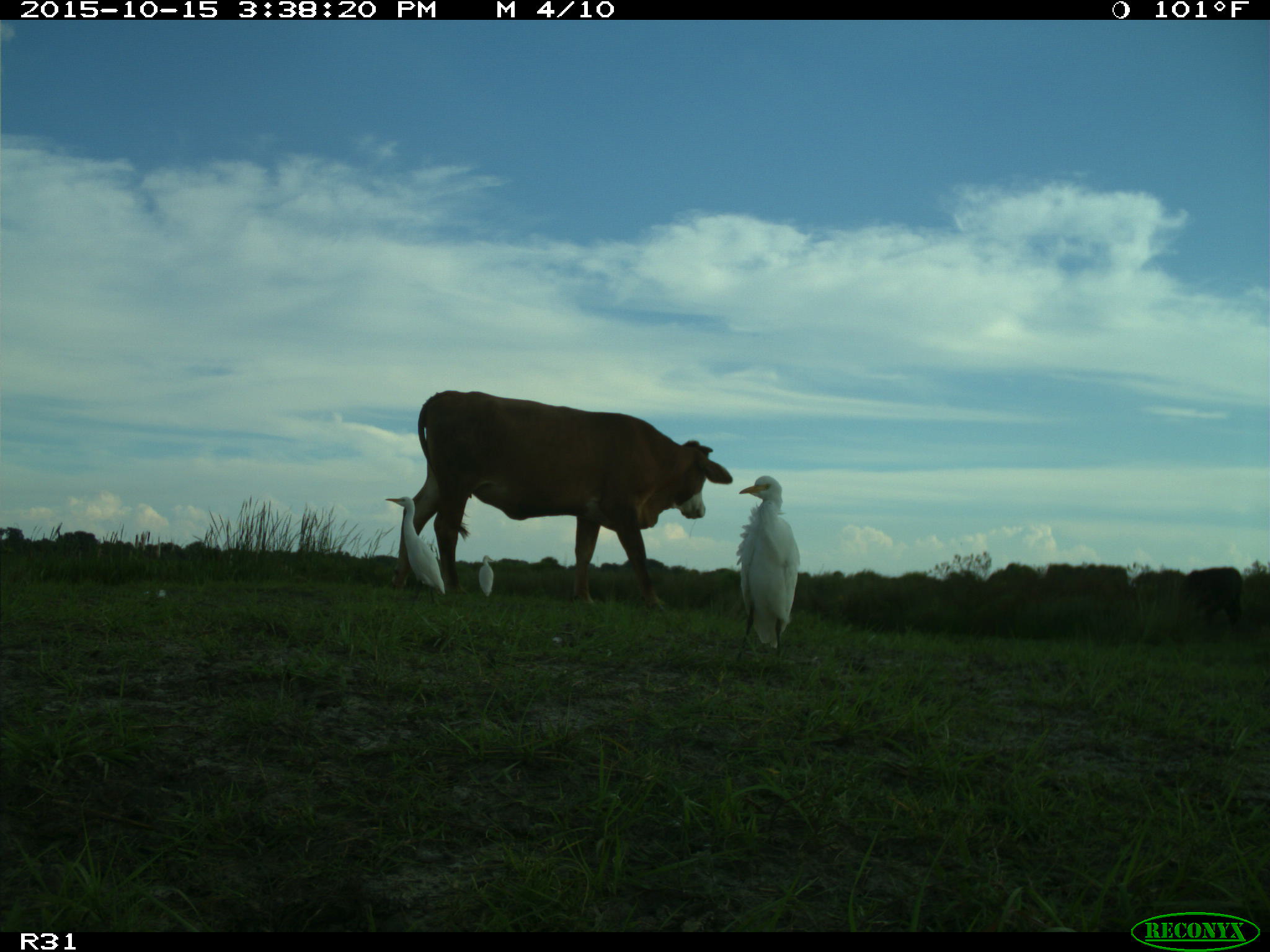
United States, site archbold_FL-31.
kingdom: Animalia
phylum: Chordata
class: Mammalia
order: Artiodactyla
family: Bovidae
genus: Bos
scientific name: Bos taurus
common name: domestic cow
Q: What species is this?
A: Bos taurus (domestic cow).